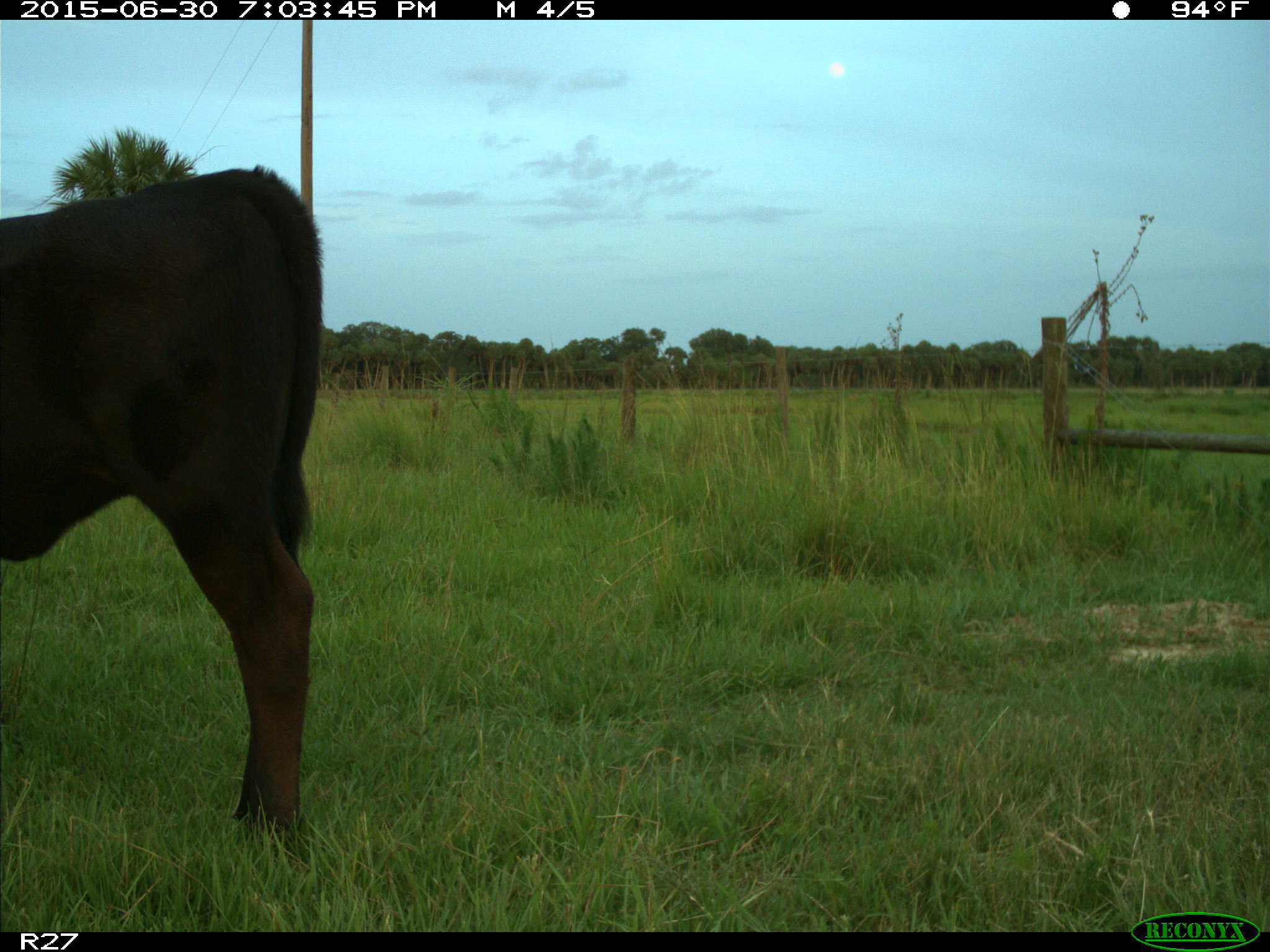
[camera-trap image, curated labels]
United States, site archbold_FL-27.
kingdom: Animalia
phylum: Chordata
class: Mammalia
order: Artiodactyla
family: Bovidae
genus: Bos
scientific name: Bos taurus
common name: domestic cow